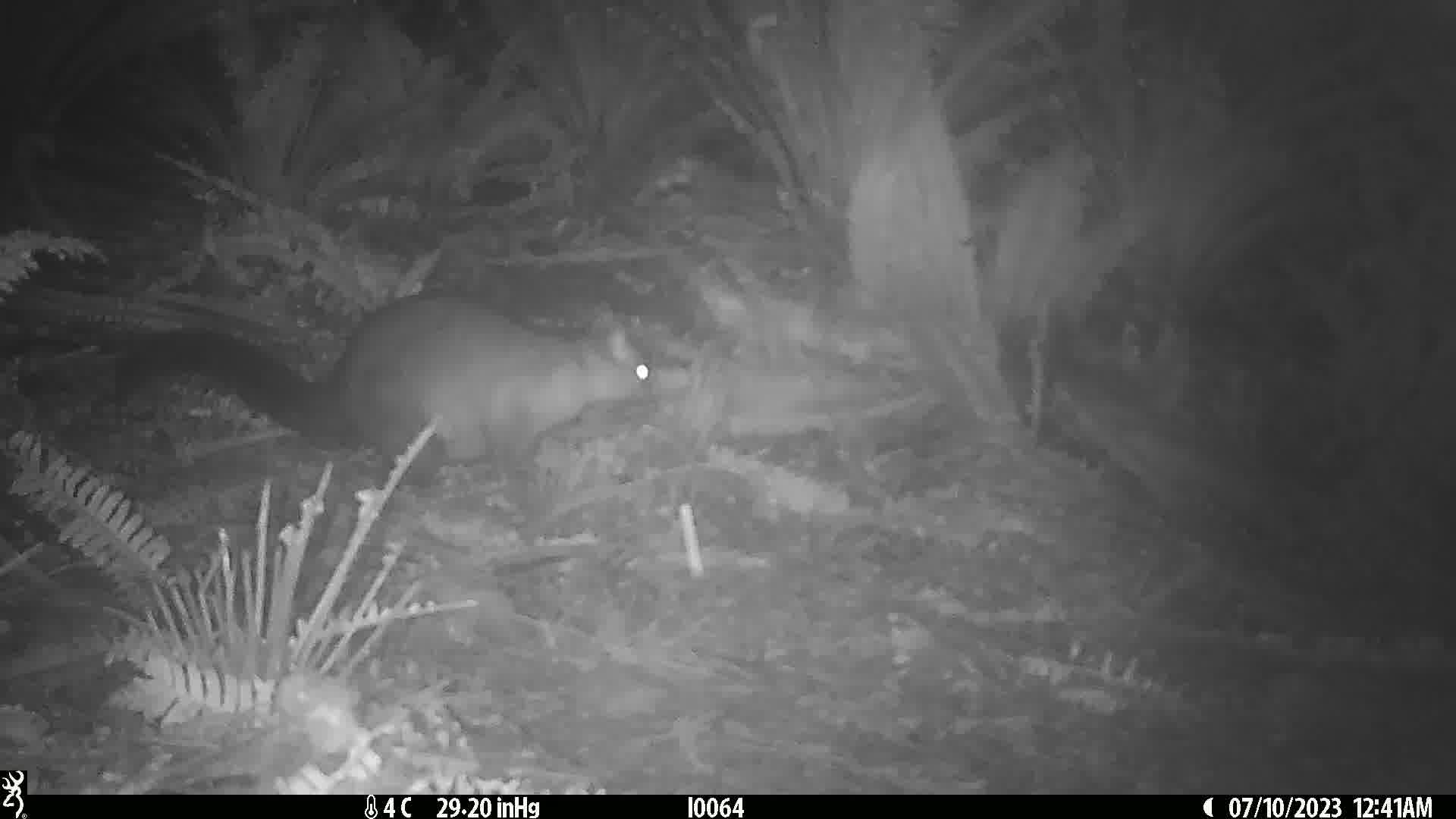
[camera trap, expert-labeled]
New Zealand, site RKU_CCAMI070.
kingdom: Animalia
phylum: Chordata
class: Mammalia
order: Diprotodontia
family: Phalangeridae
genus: Trichosurus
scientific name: Trichosurus vulpecula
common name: common brushtail possum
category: possum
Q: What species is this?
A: Possum (common brushtail possum) (Trichosurus vulpecula).